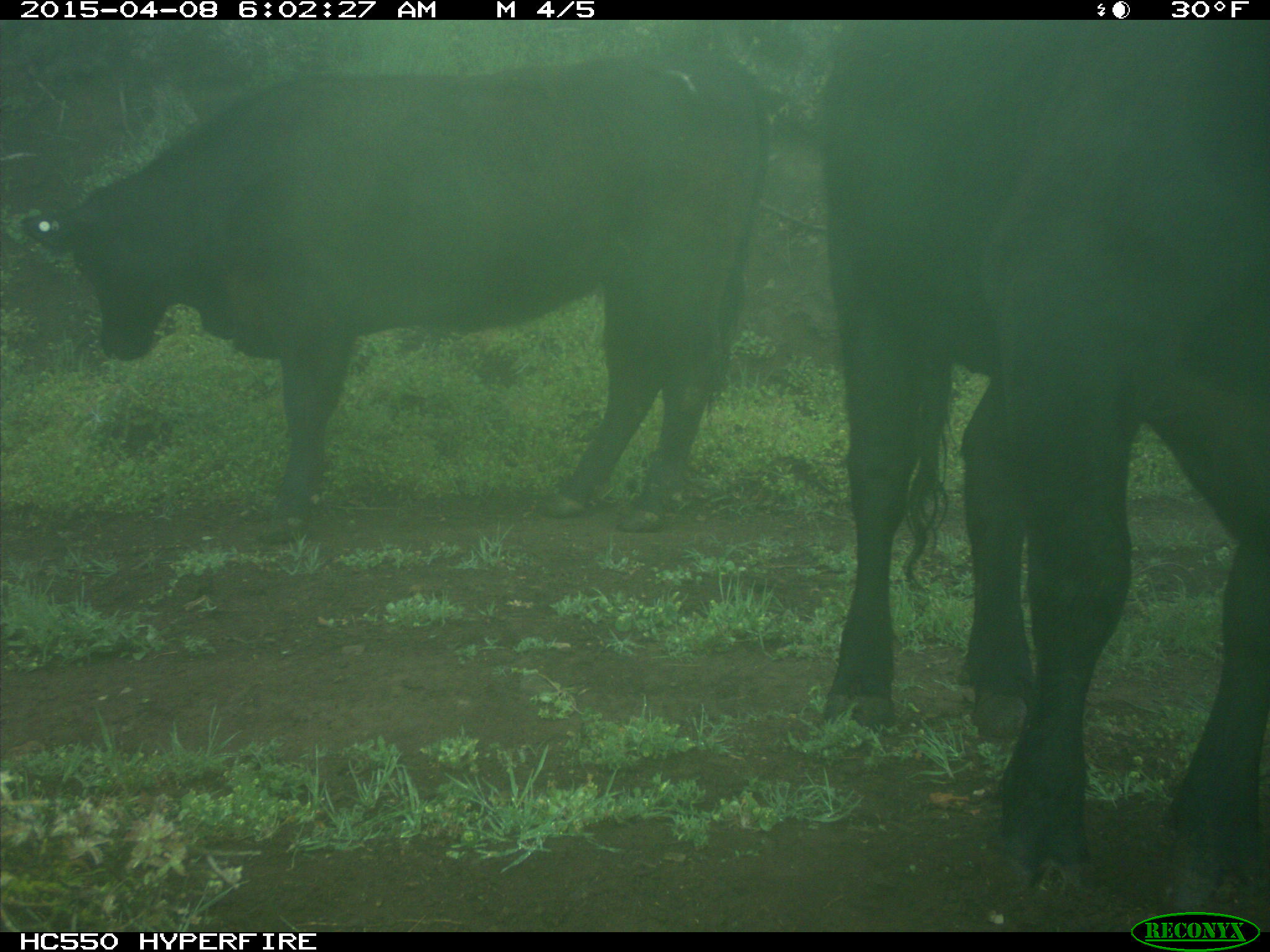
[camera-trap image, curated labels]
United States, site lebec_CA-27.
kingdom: Animalia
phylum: Chordata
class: Mammalia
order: Artiodactyla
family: Bovidae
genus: Bos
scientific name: Bos taurus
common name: domestic cow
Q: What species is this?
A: Bos taurus (domestic cow).